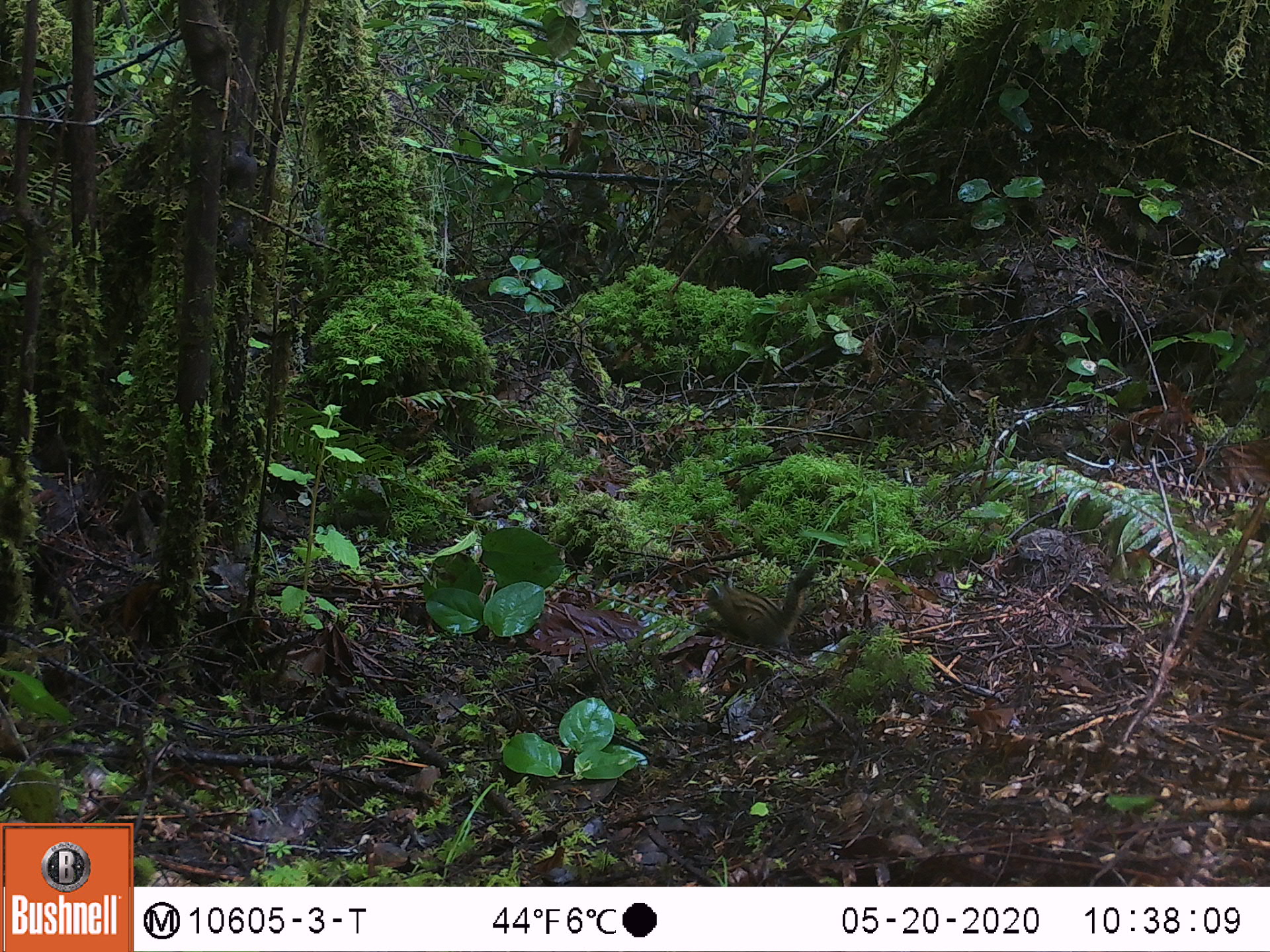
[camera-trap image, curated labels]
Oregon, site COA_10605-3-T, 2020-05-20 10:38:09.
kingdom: Animalia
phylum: Chordata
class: Mammalia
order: Rodentia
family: Sciuridae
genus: Neotamias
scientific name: Neotamias townsendii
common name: townsend's chipmunk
Townsend's chipmunk (Neotamias townsendii).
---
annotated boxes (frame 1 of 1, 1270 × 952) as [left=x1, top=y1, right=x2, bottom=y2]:
townsend's chipmunk: [left=696, top=556, right=822, bottom=651]